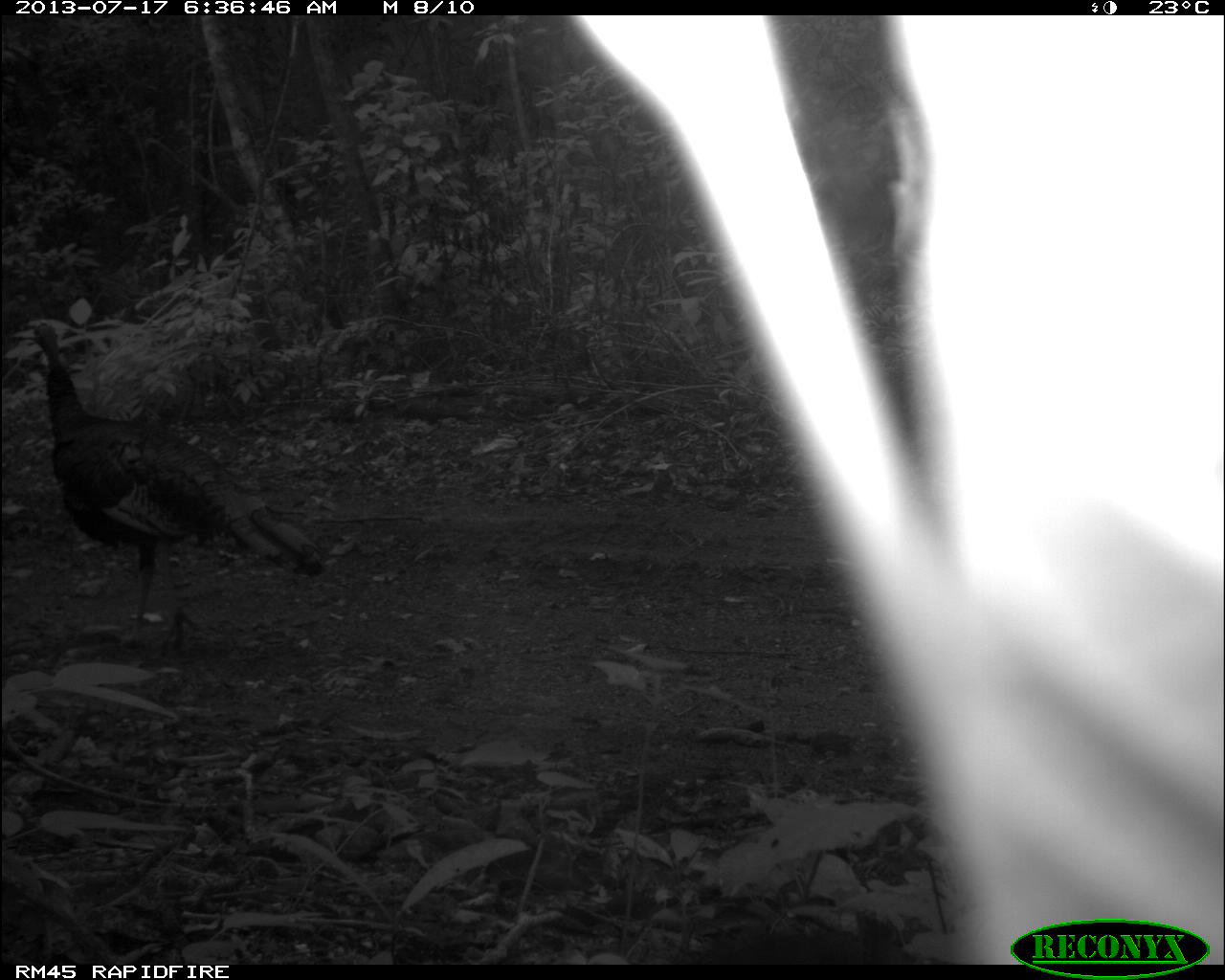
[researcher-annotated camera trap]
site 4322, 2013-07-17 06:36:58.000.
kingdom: Animalia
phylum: Chordata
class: Aves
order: Galliformes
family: Phasianidae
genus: Meleagris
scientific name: Meleagris ocellata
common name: ocellated turkey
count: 1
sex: male